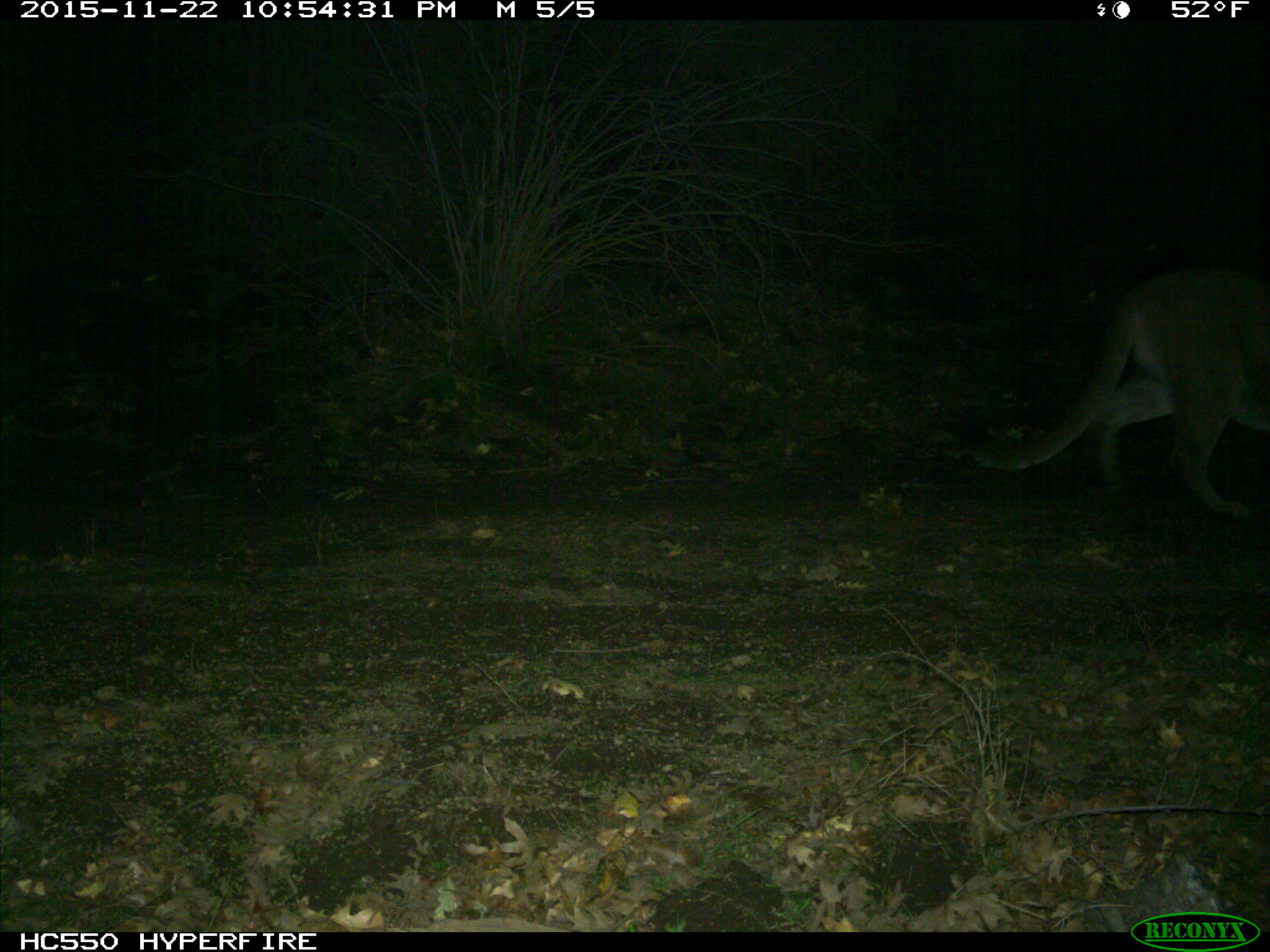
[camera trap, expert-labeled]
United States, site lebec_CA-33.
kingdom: Animalia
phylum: Chordata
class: Mammalia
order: Carnivora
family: Felidae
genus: Puma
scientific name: Puma concolor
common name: mountain lion